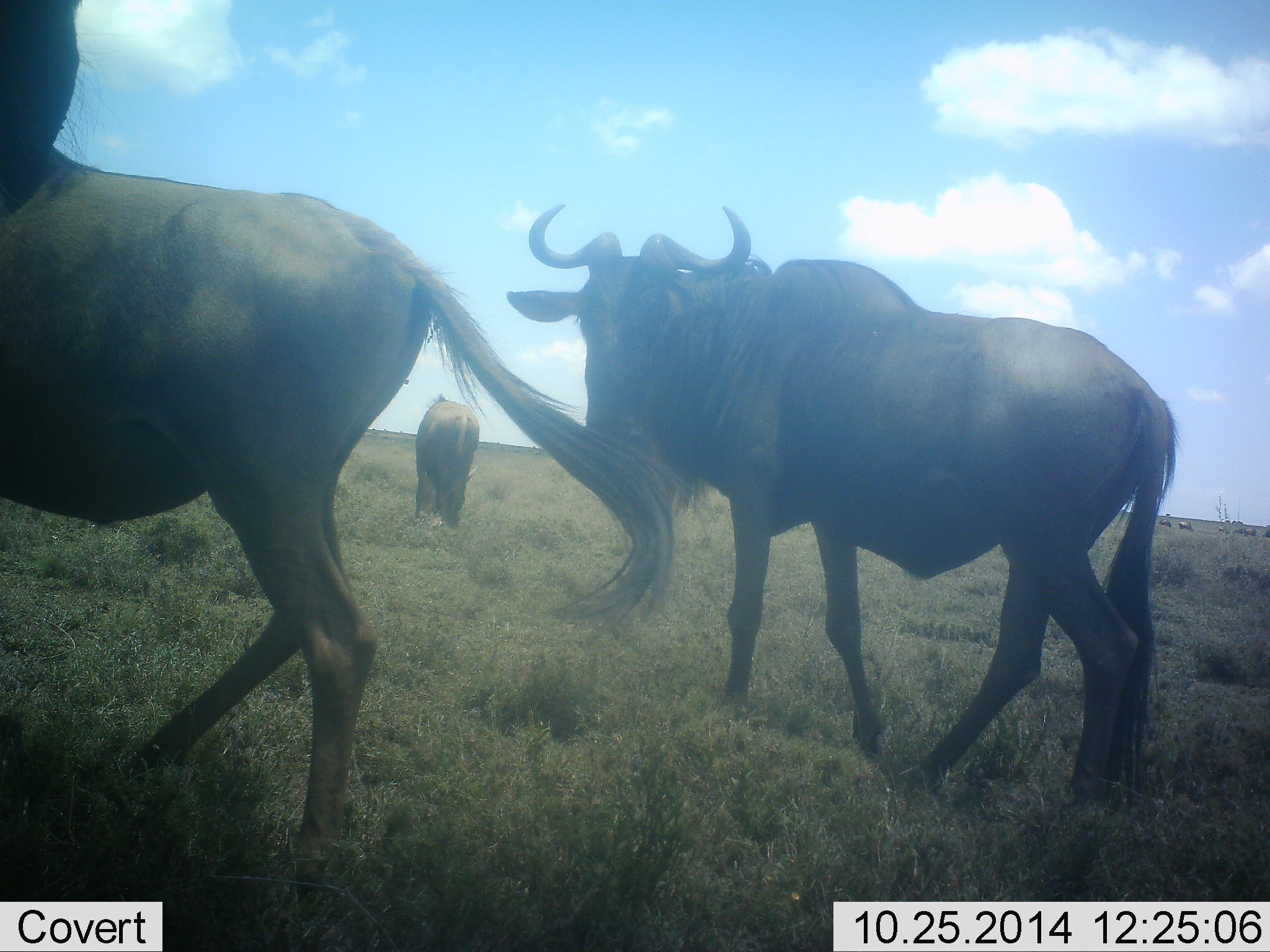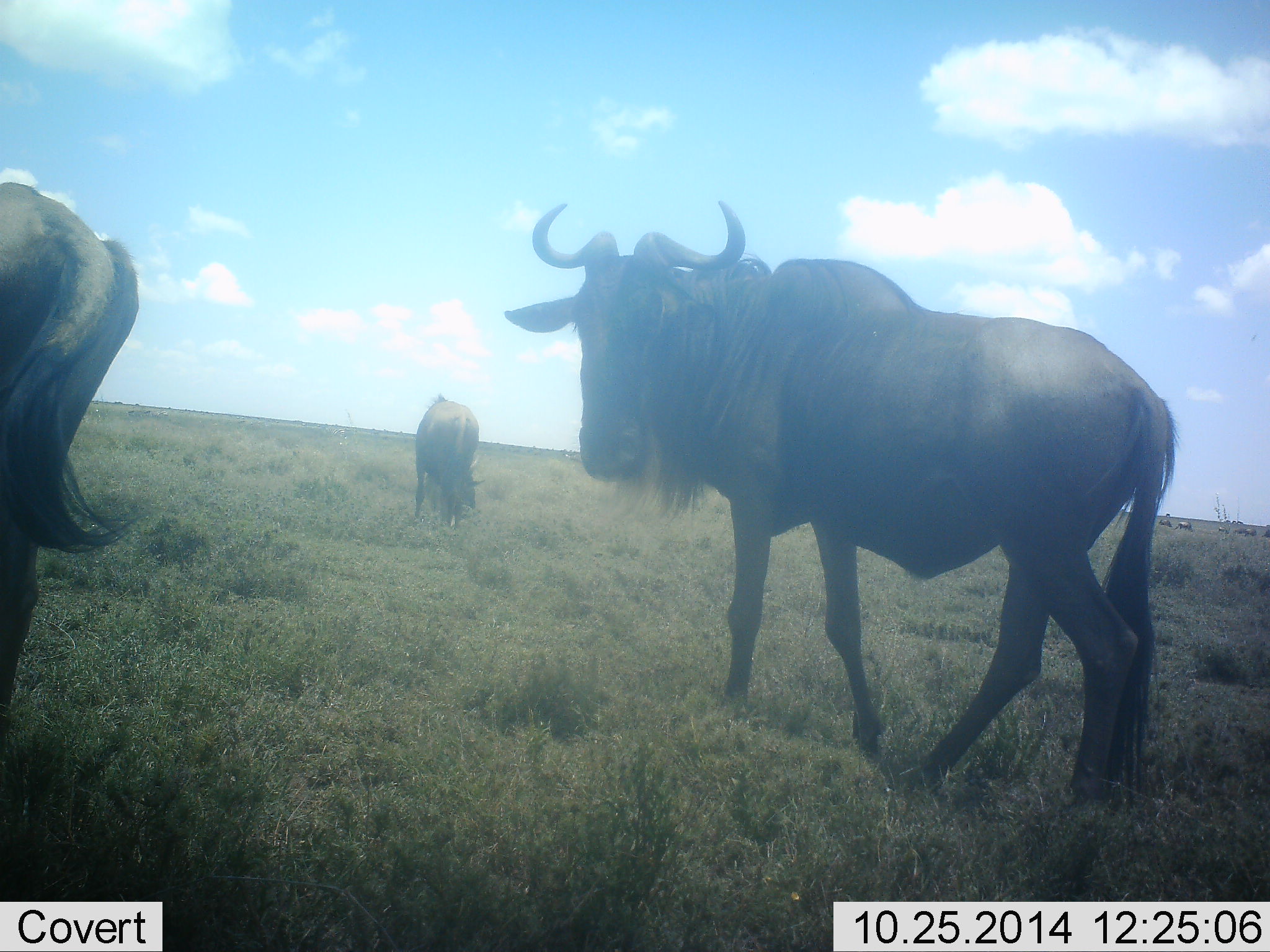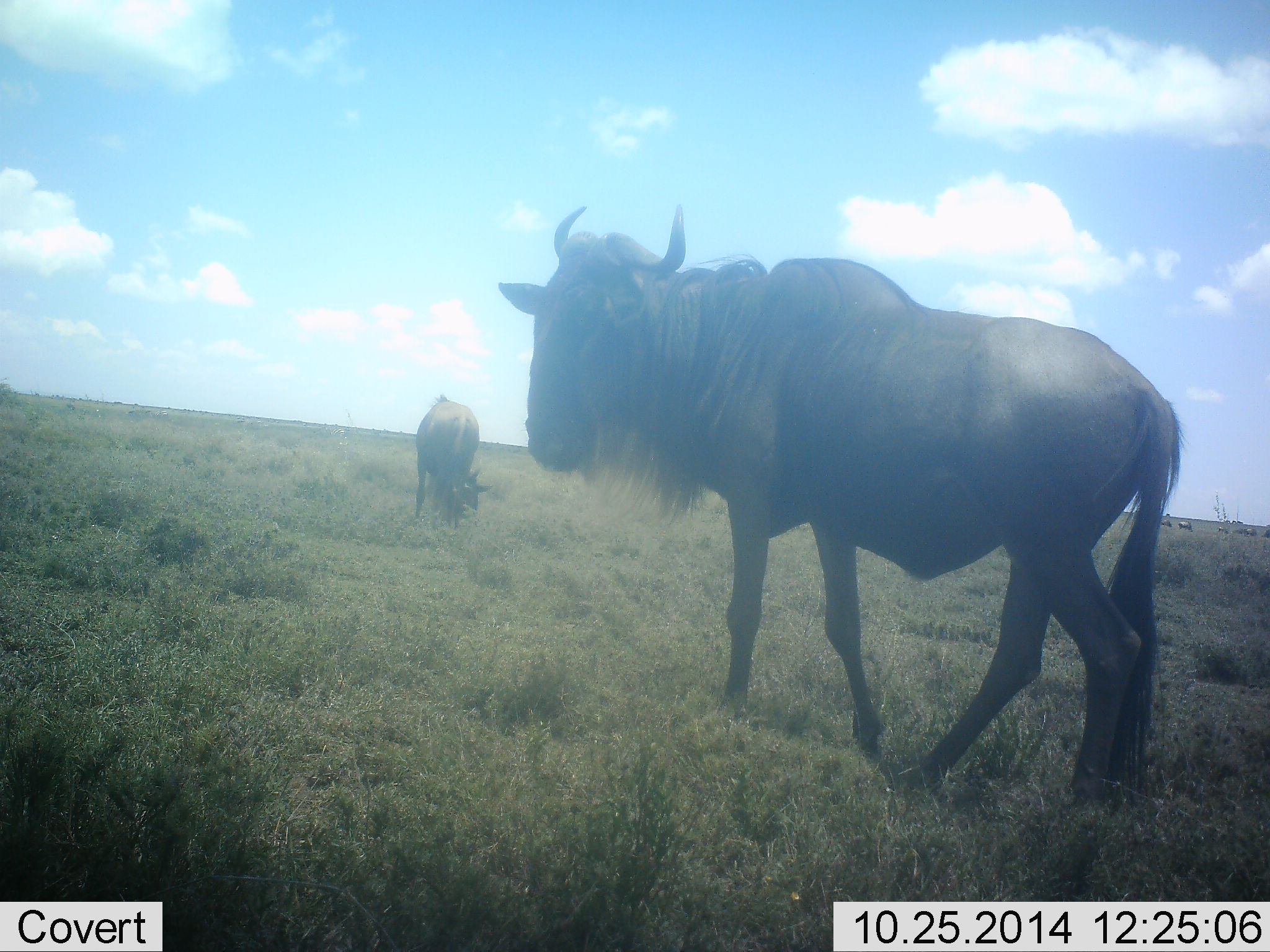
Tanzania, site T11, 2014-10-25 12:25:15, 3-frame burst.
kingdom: Animalia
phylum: Chordata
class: Mammalia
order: Artiodactyla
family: Bovidae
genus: Connochaetes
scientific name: Connochaetes taurinus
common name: blue wildebeest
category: wildebeest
Wildebeest (blue wildebeest) (Connochaetes taurinus), count 3. Behavior (volunteer vote fractions): standing 70%, resting 10%, moving 60%, interacting 0%. Young present (vote fraction): 0%. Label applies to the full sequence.